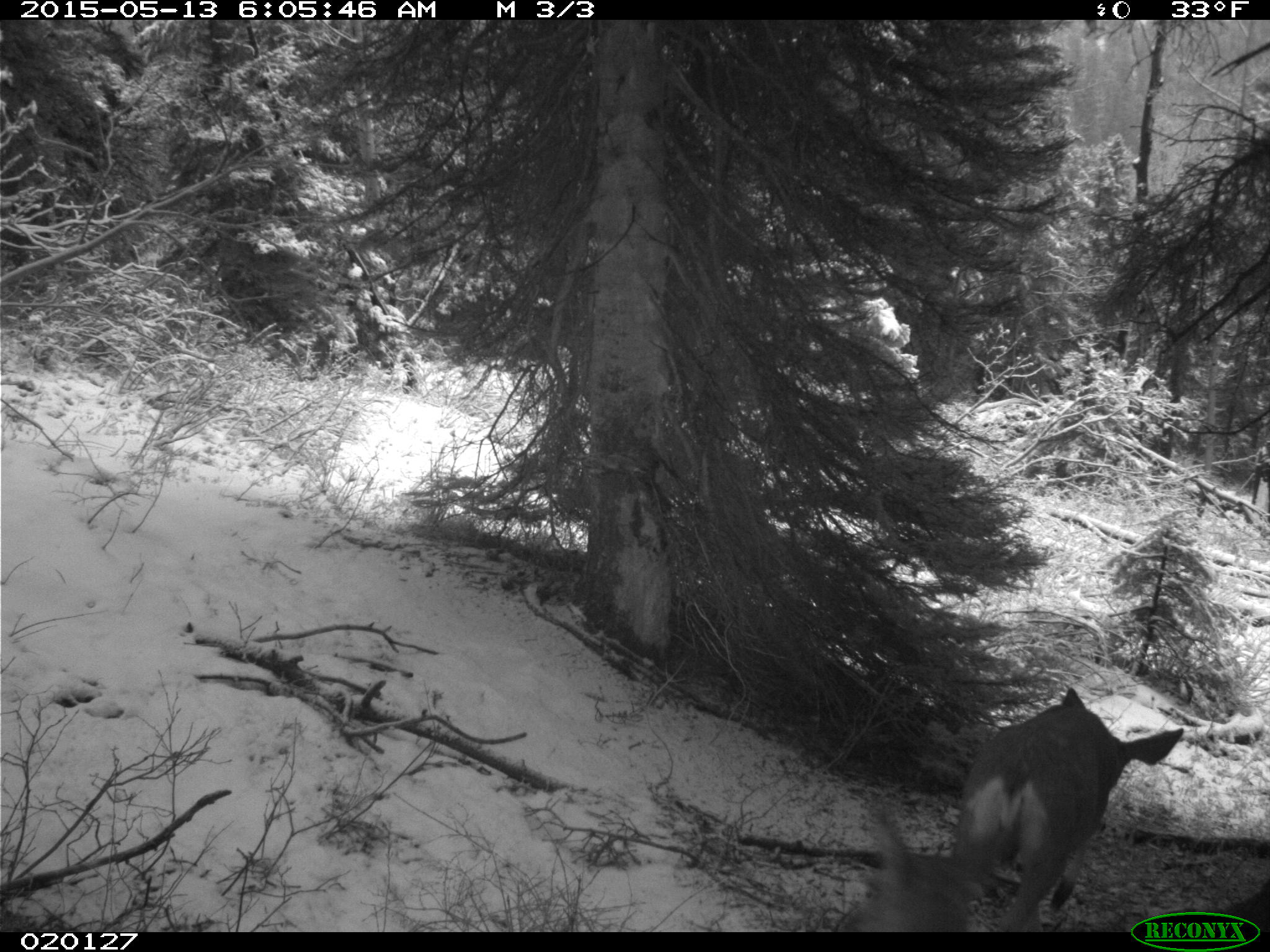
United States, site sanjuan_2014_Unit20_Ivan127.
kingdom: Animalia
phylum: Chordata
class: Mammalia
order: Artiodactyla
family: Cervidae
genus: Odocoileus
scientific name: Odocoileus hemionus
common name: mule deer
Odocoileus hemionus (mule deer).